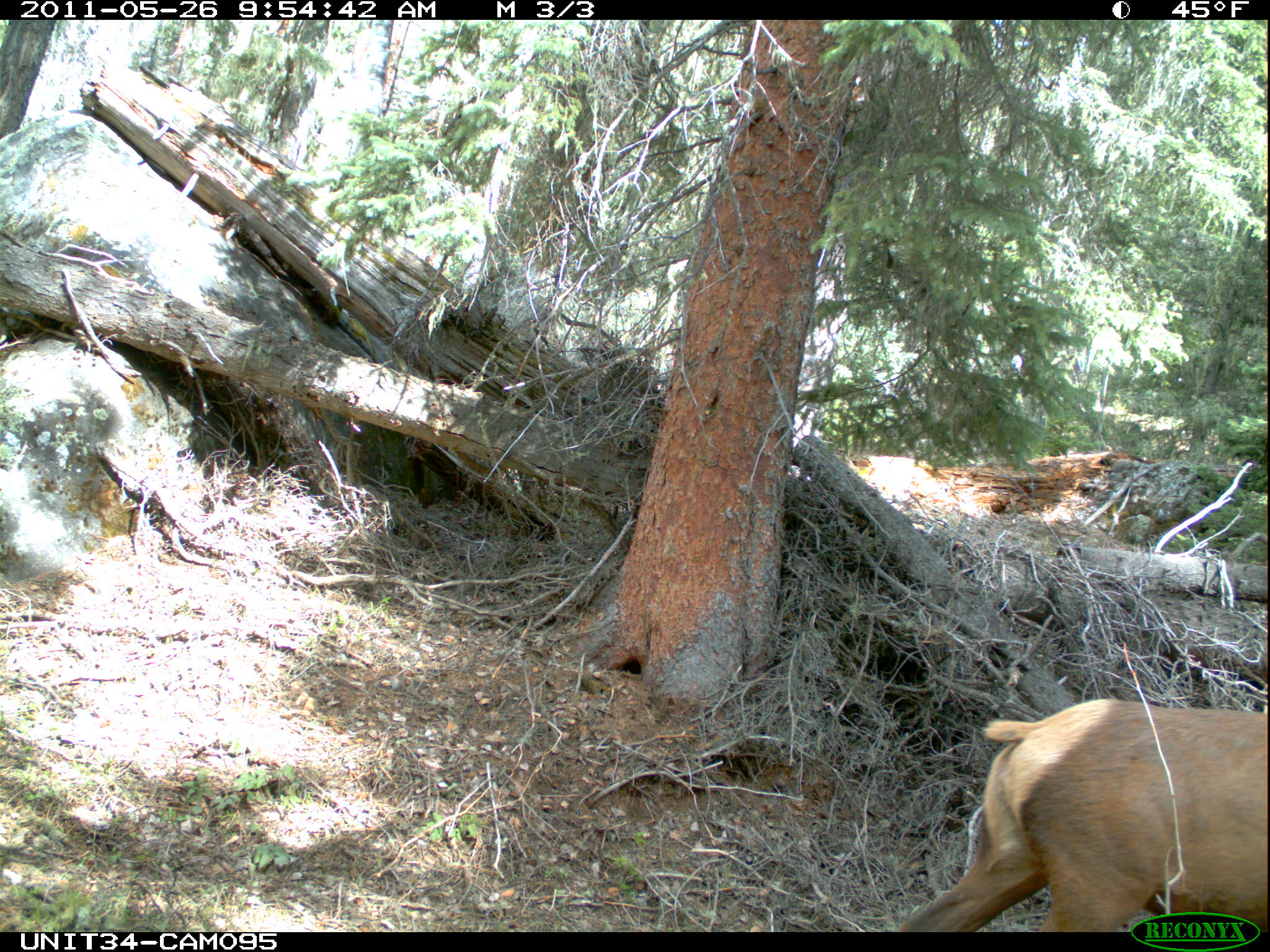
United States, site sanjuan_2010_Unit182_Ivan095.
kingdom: Animalia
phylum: Chordata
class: Mammalia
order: Artiodactyla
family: Cervidae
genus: Cervus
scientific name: Cervus elaphus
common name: red deer